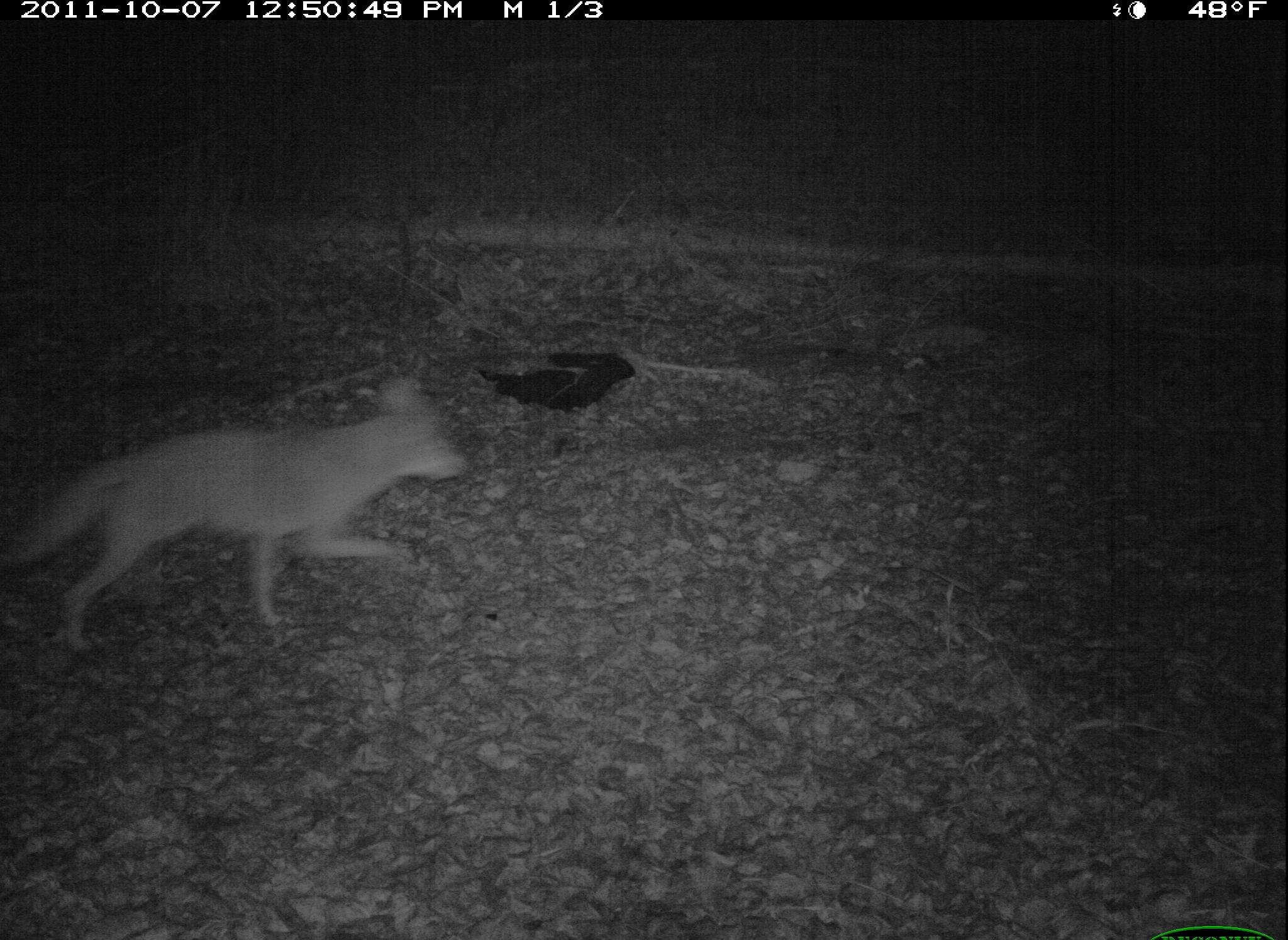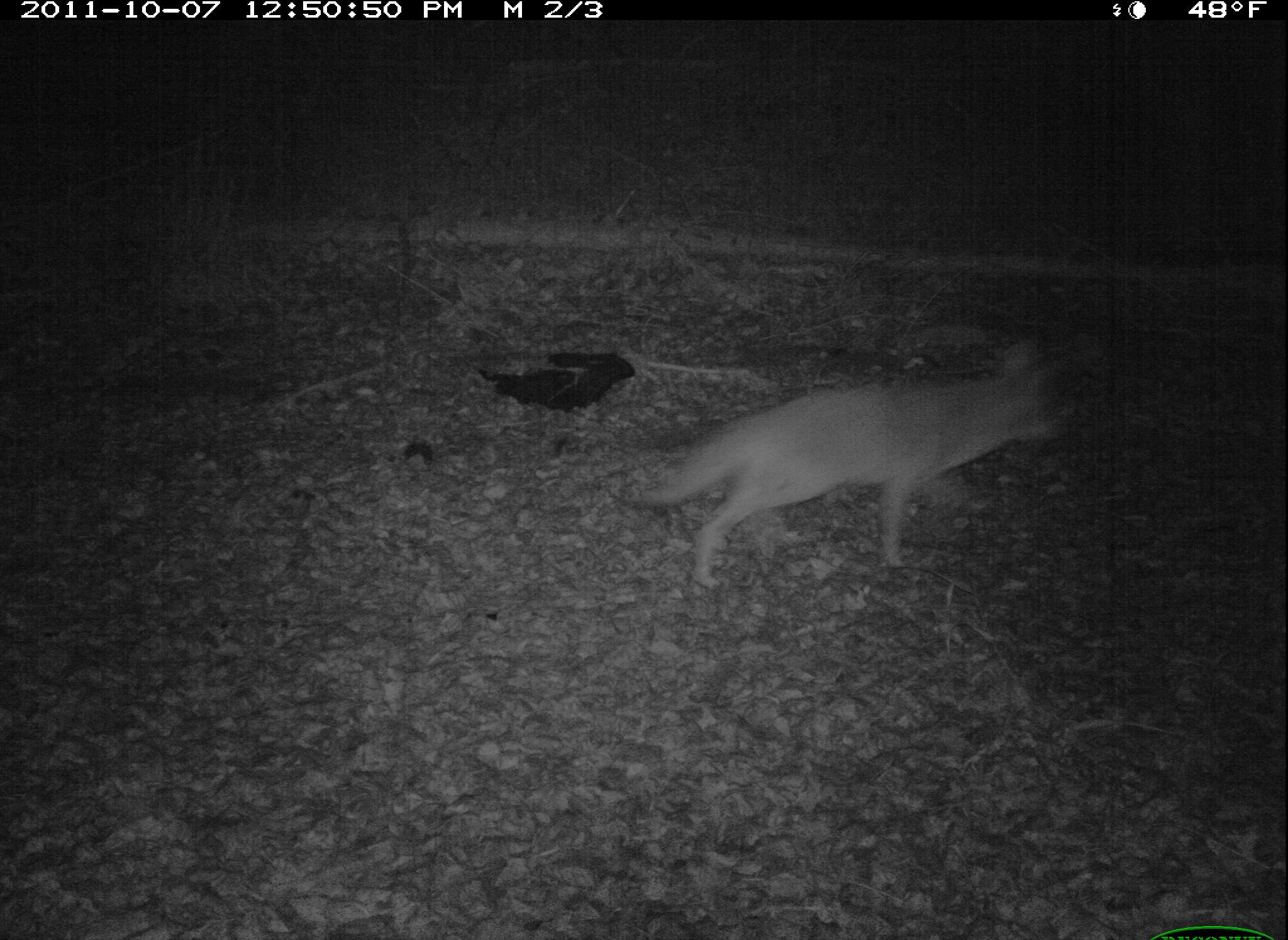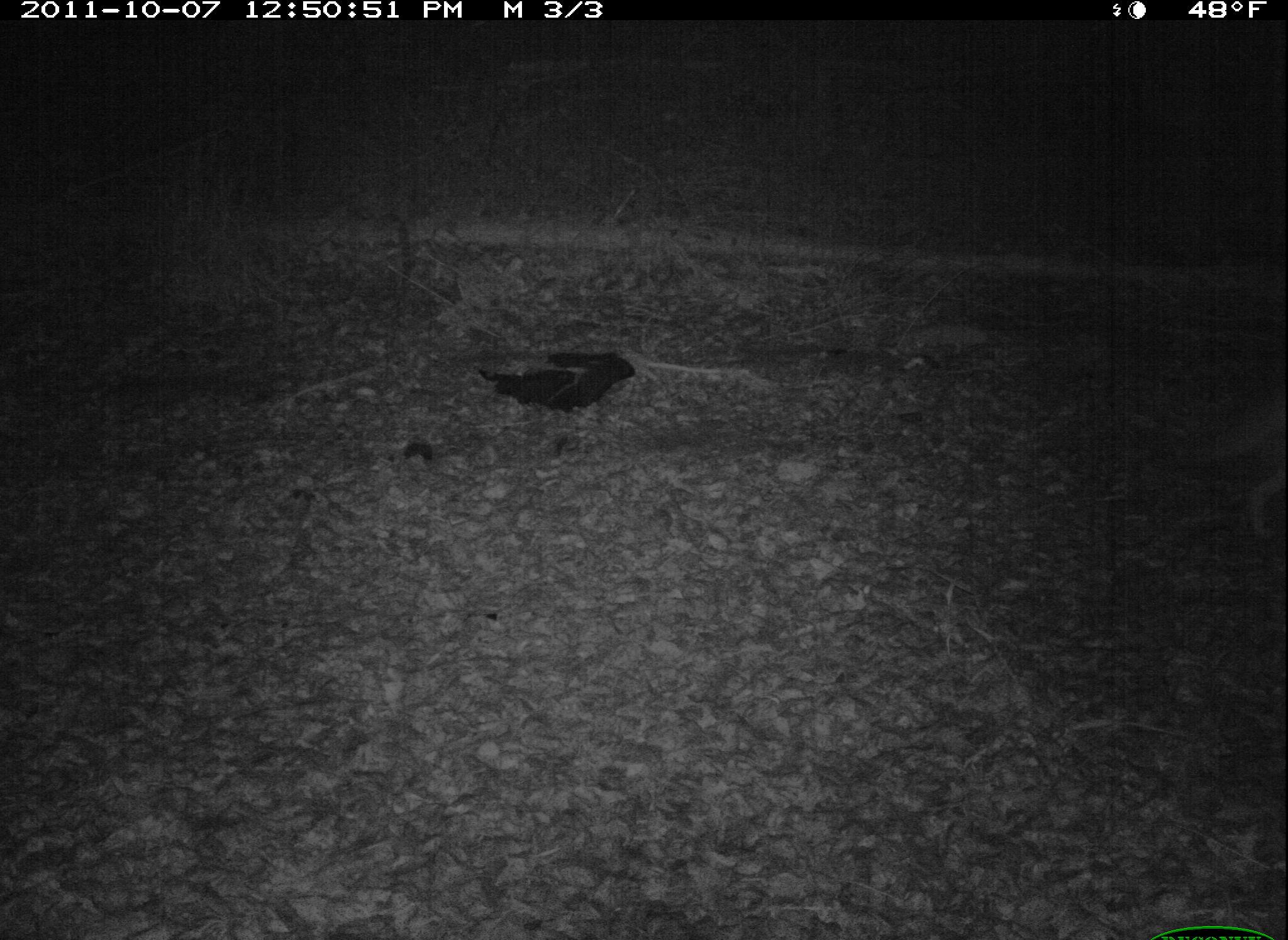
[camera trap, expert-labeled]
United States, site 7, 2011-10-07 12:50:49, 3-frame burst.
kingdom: Animalia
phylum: Chordata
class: Mammalia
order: Carnivora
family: Canidae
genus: Canis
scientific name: Canis latrans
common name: coyote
Coyote (Canis latrans).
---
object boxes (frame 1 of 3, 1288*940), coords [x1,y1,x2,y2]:
coyote: [19,395,481,638]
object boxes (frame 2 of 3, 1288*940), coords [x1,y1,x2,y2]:
coyote: [618,335,1071,602]